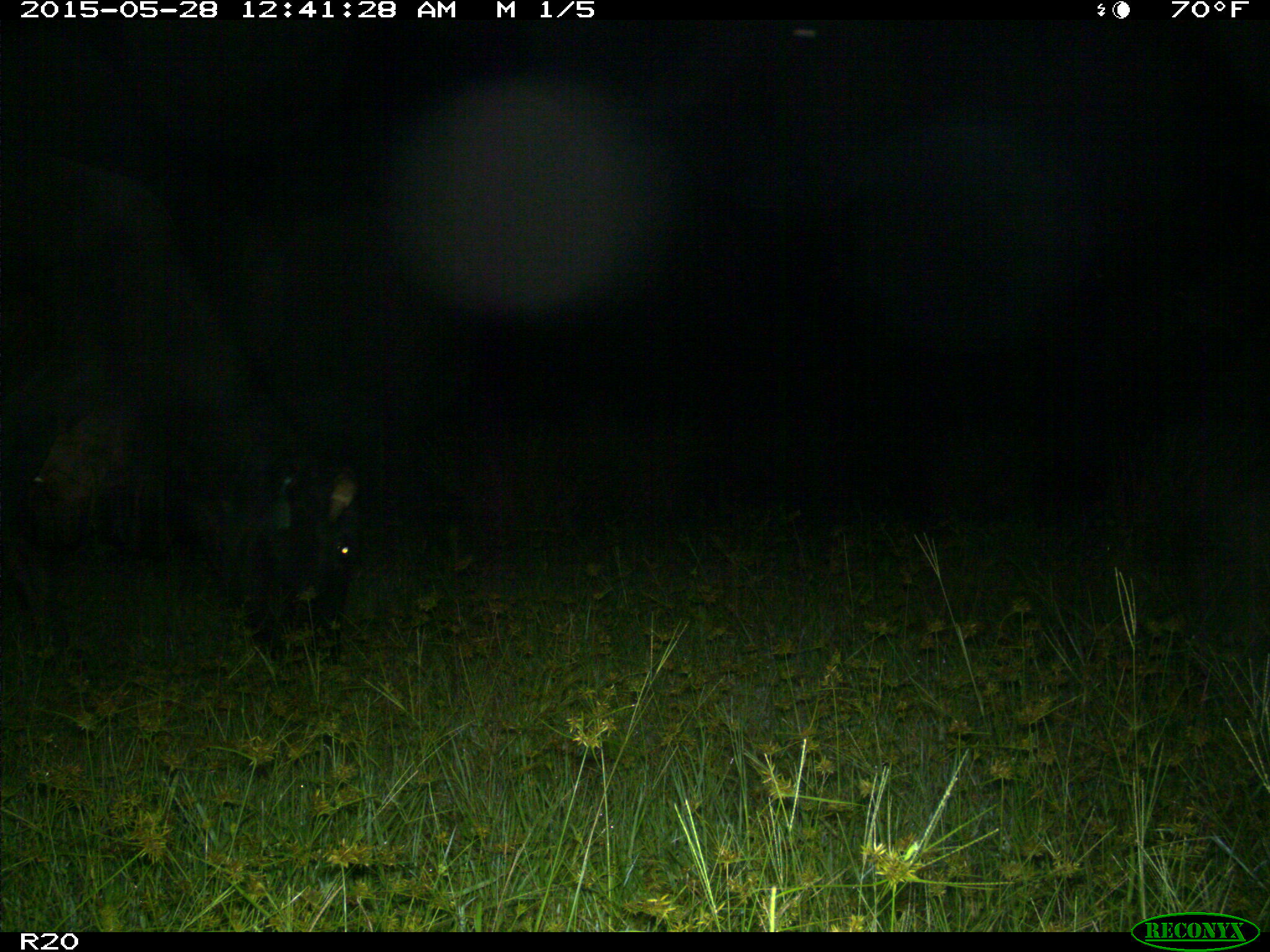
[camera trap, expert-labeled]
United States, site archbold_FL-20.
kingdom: Animalia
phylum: Chordata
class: Mammalia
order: Artiodactyla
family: Bovidae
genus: Bos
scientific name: Bos taurus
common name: domestic cow